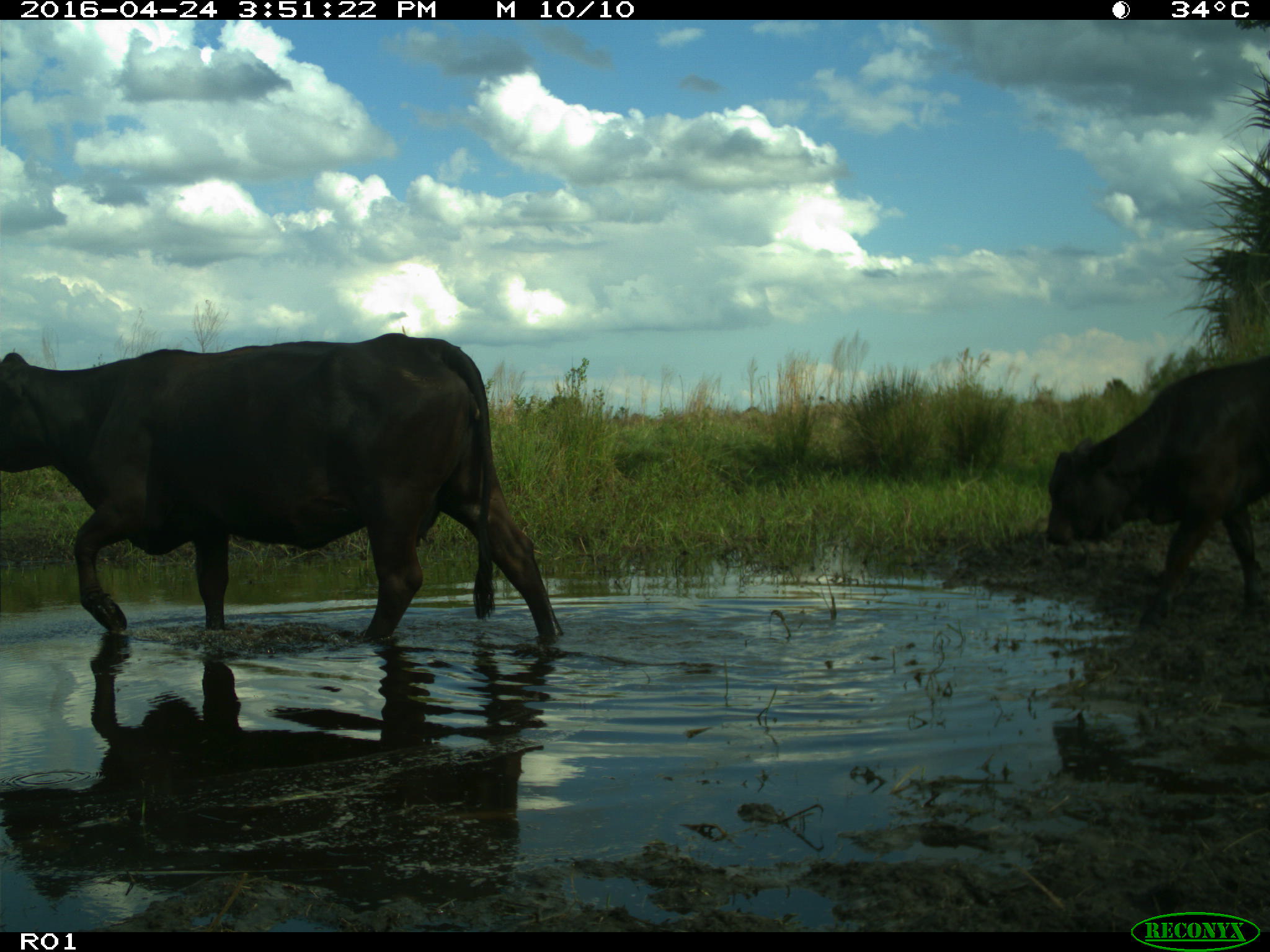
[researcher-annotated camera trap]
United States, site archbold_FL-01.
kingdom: Animalia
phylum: Chordata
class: Mammalia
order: Artiodactyla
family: Bovidae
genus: Bos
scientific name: Bos taurus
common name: domestic cow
Bos taurus (domestic cow).